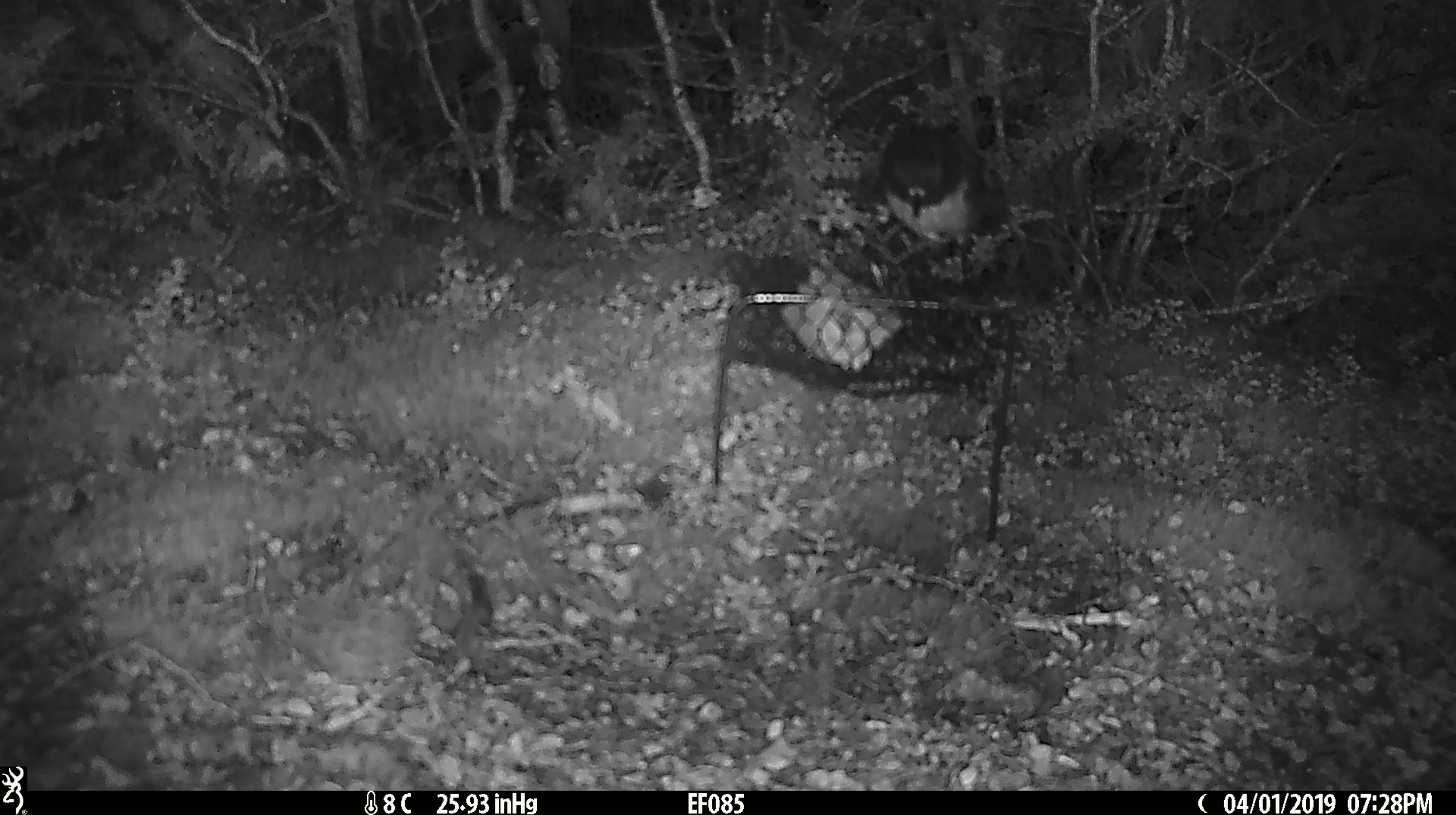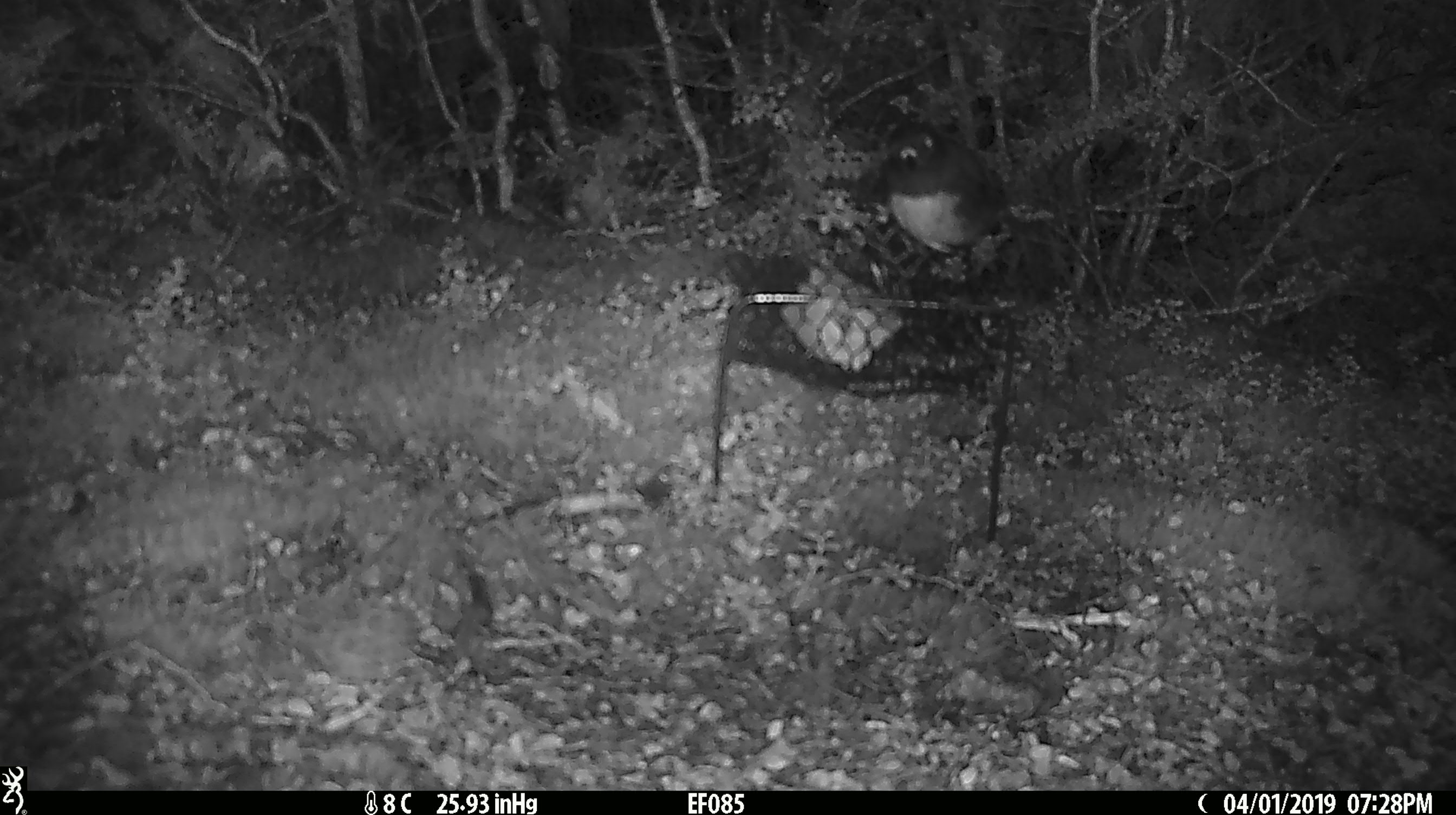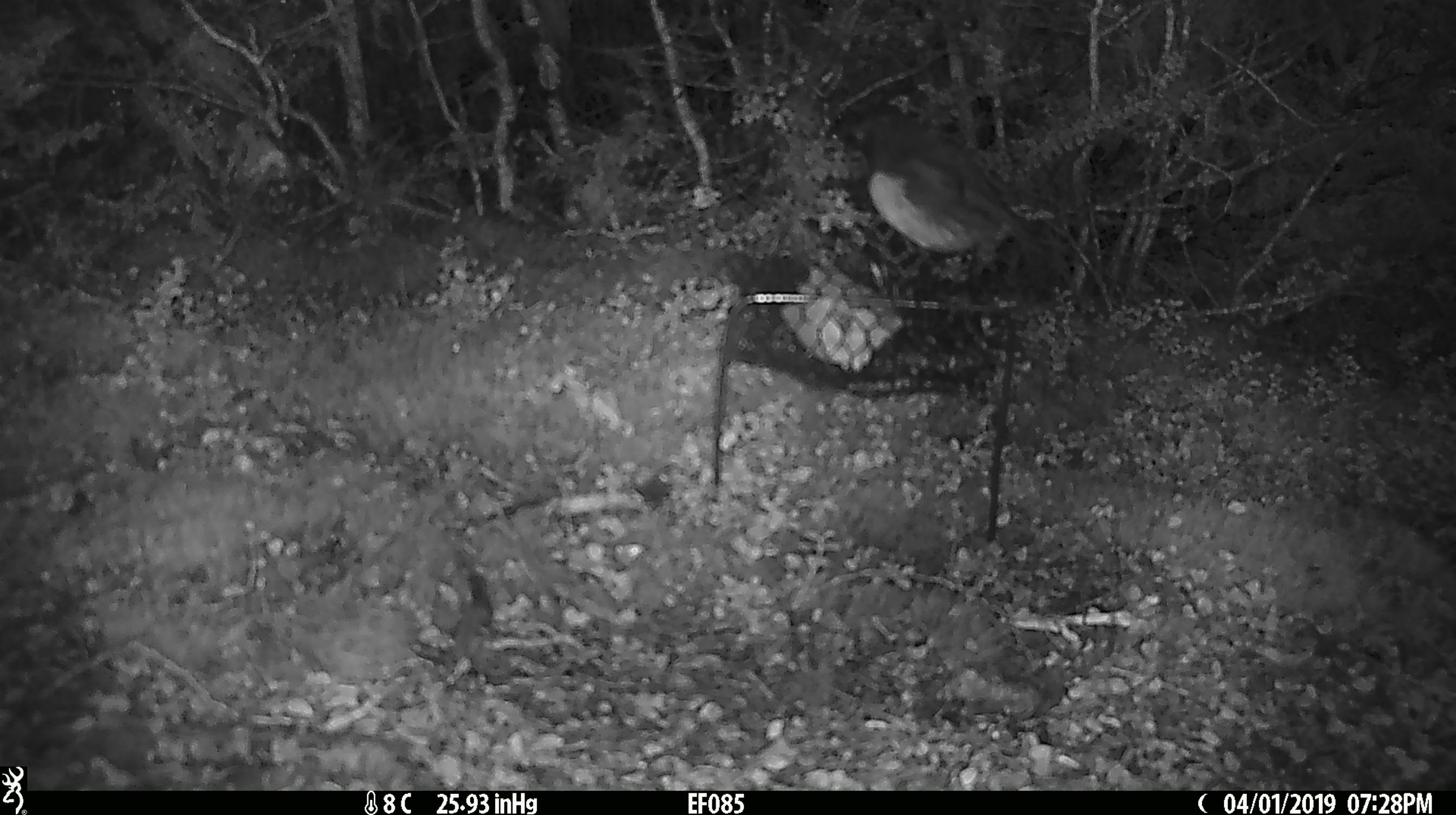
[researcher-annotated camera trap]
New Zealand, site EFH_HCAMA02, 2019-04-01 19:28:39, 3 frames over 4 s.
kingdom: Animalia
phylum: Chordata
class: Aves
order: Passeriformes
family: Petroicidae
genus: Petroica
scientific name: Petroica australis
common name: new zealand robin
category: robin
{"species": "robin (new zealand robin) (Petroica australis)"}